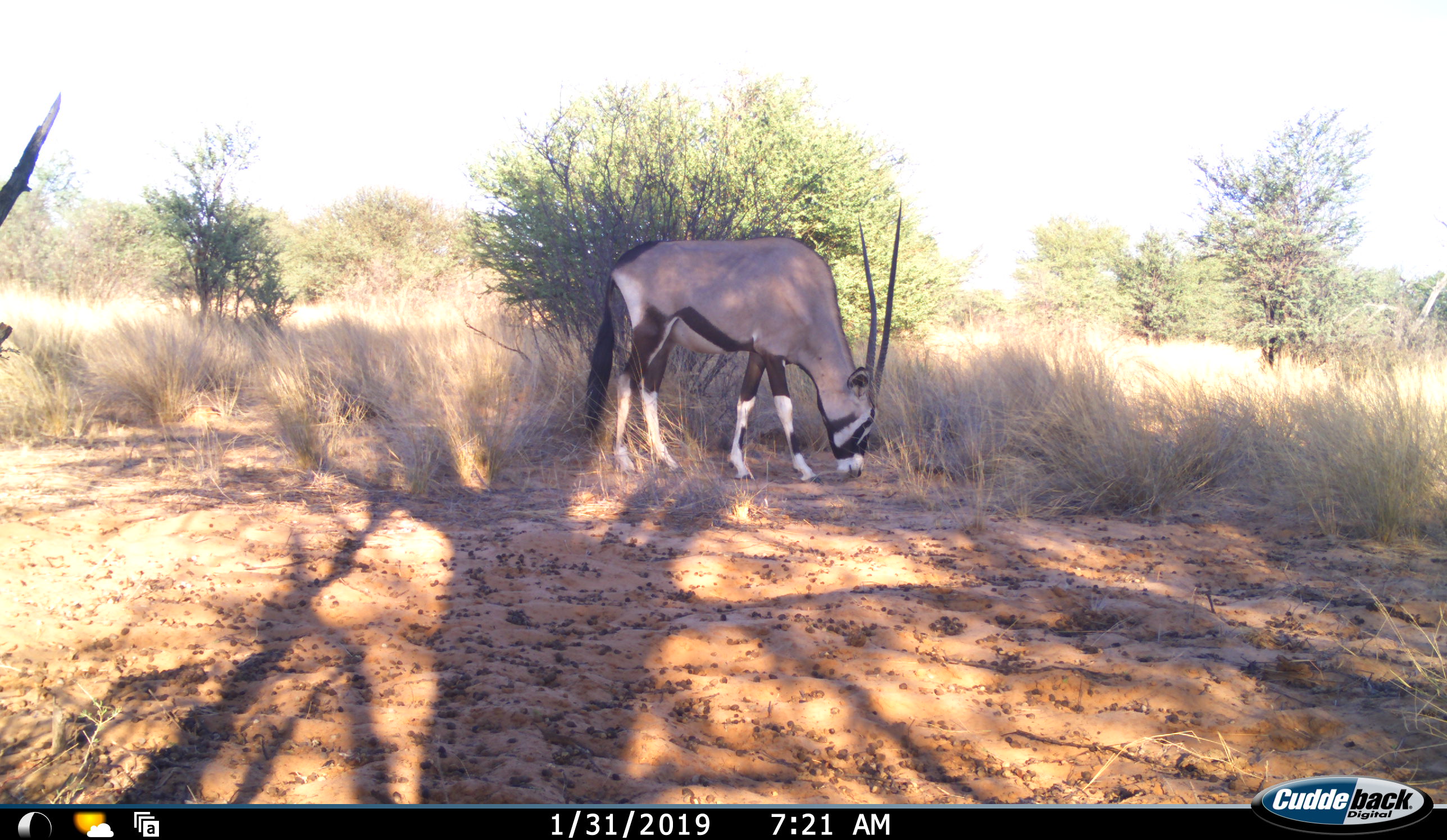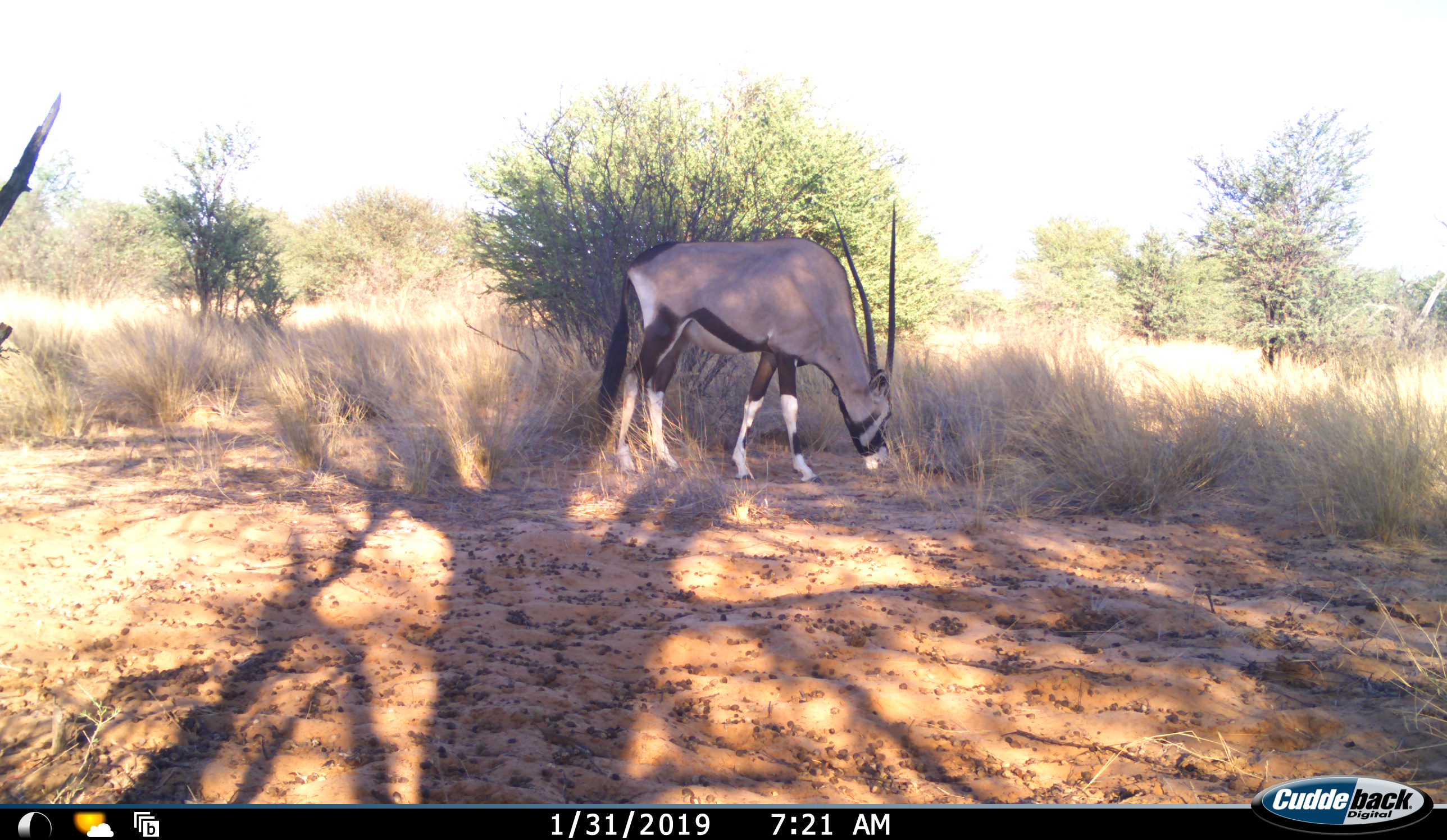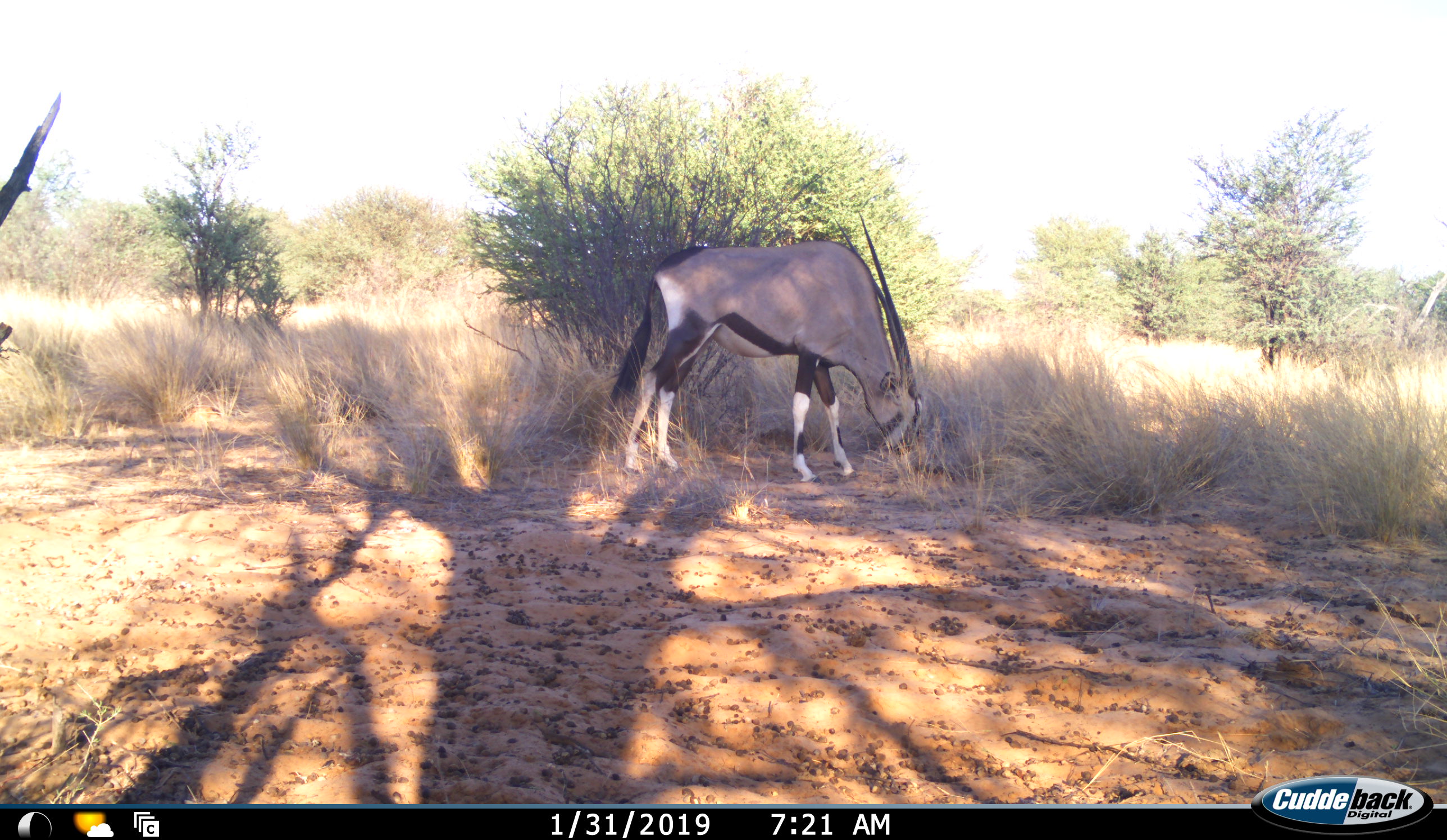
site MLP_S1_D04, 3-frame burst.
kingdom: Animalia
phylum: Chordata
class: Mammalia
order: Artiodactyla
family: Bovidae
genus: Oryx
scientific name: Oryx gazella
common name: gemsbok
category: oryx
Oryx (gemsbok) (Oryx gazella), count 1. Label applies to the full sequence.